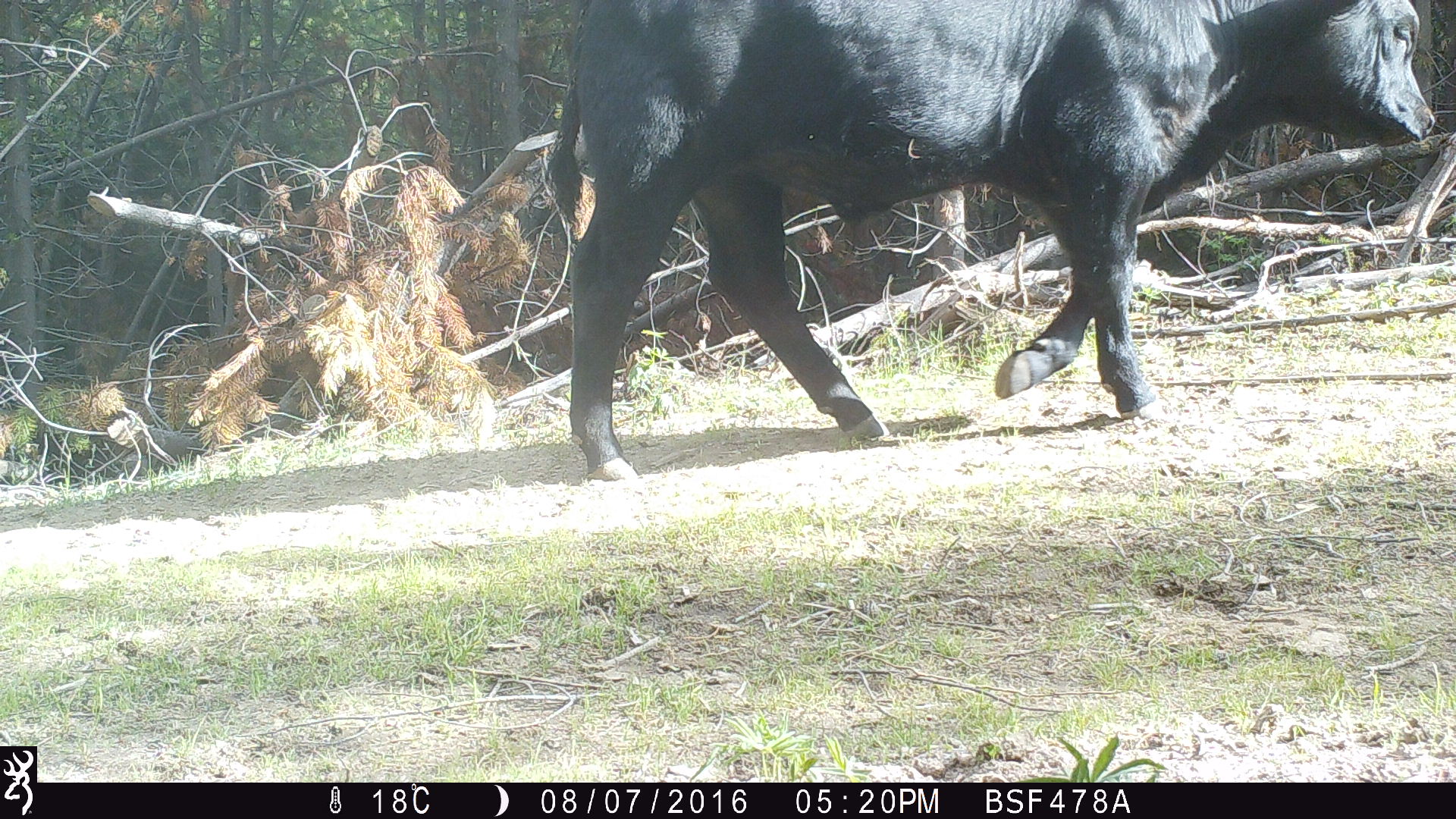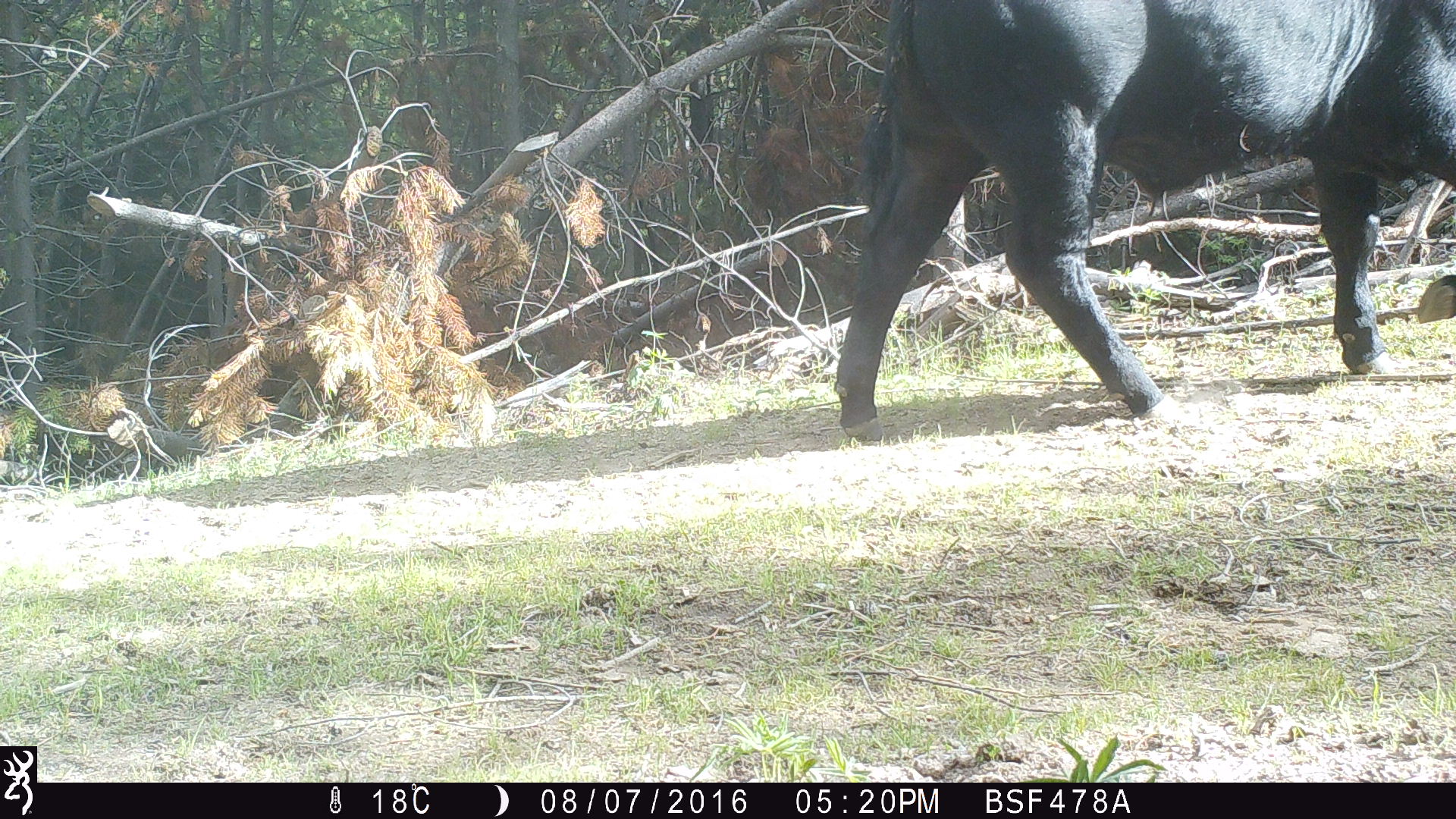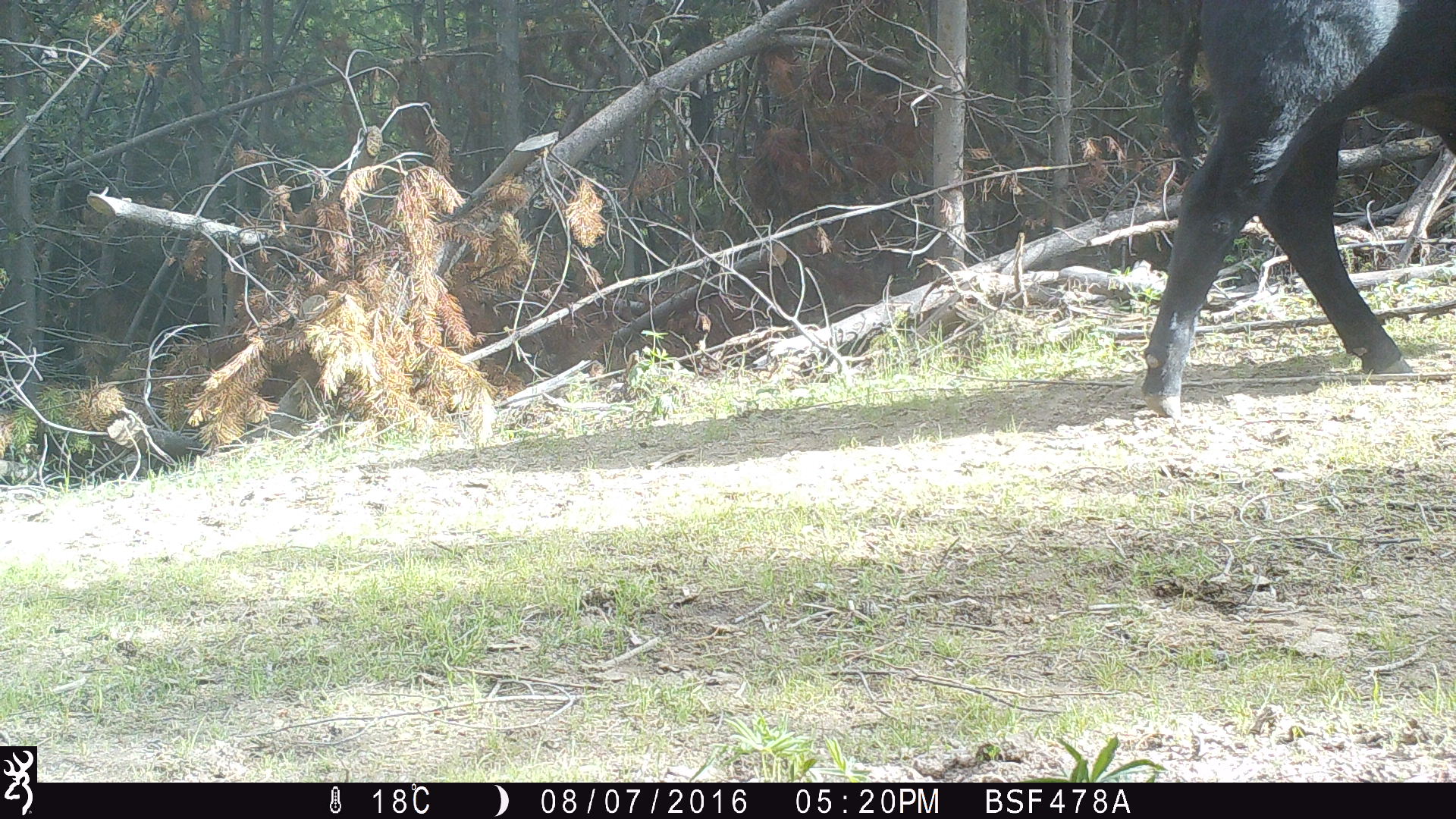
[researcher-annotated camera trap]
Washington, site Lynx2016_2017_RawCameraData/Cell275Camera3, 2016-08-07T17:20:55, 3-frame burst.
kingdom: Animalia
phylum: Chordata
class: Mammalia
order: Artiodactyla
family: Bovidae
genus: Bos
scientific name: Bos taurus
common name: domestic cattle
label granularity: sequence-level